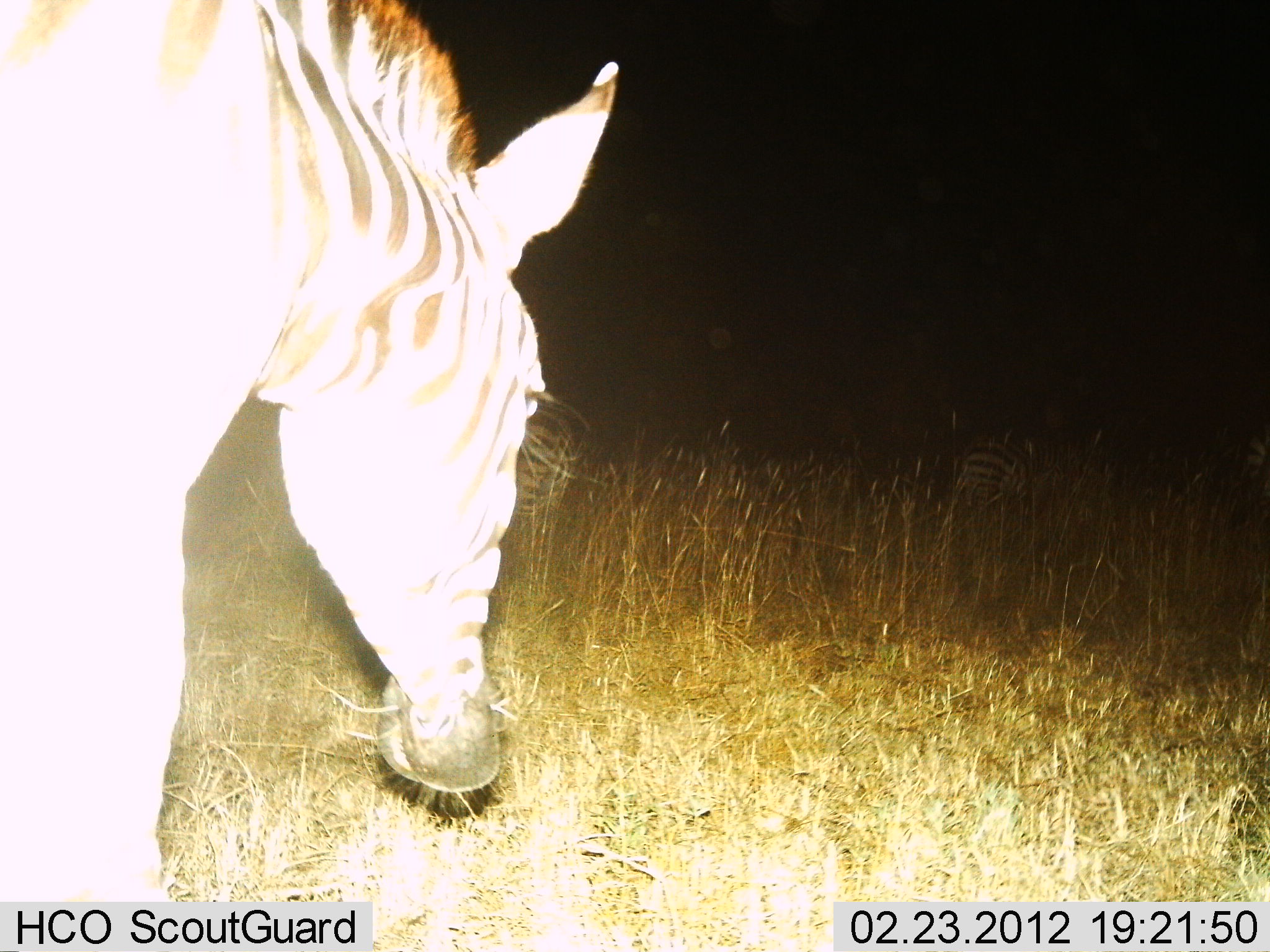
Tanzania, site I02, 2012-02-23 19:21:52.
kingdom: Animalia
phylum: Chordata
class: Mammalia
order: Perissodactyla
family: Equidae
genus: Equus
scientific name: Equus quagga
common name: plains zebra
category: zebra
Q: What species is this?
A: Zebra (plains zebra) (Equus quagga).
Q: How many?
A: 2.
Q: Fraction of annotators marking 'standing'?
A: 40%.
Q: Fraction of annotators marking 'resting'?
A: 13%.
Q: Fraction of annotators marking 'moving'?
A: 33%.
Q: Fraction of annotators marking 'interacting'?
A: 0%.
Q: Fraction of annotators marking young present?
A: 0%.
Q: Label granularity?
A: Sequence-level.